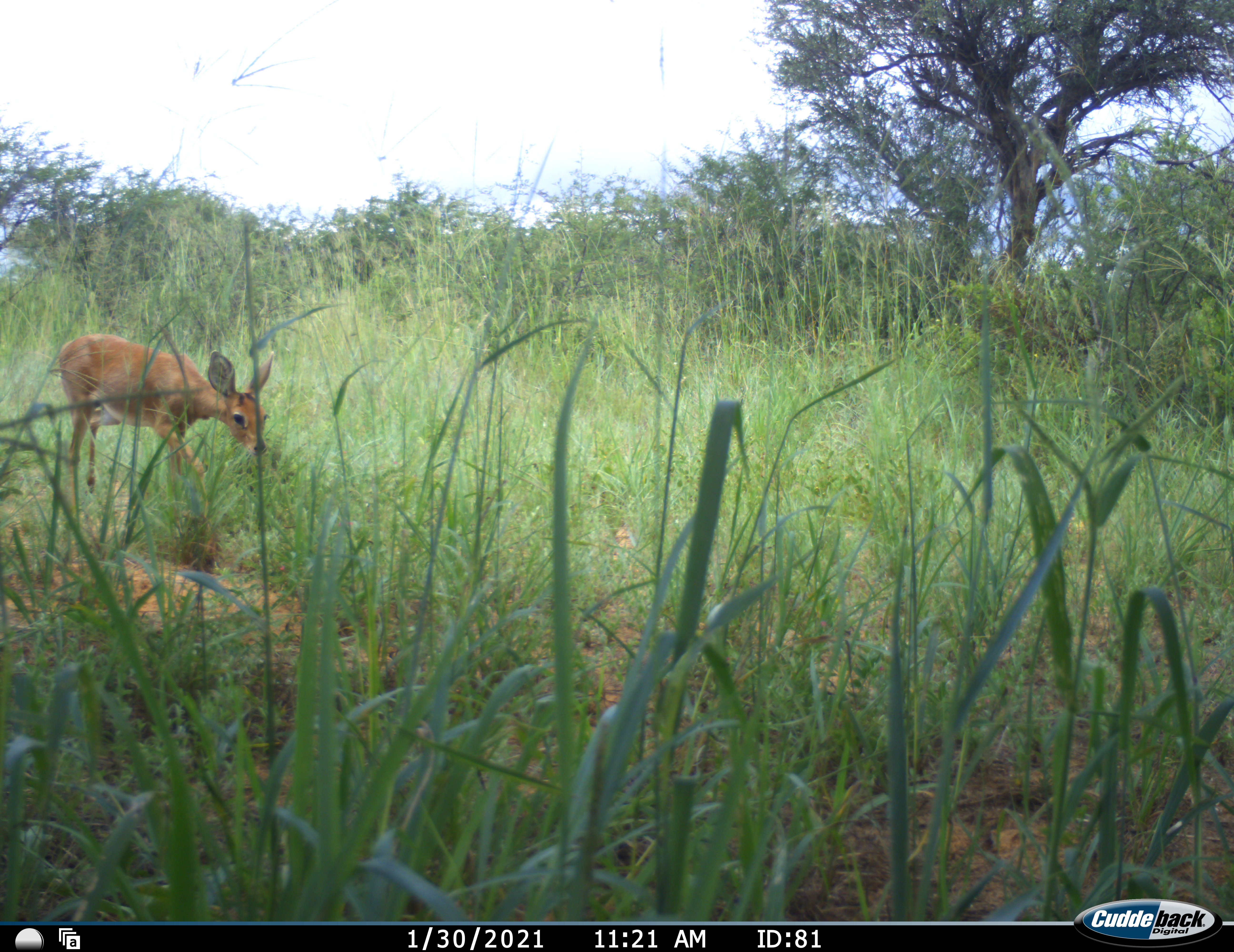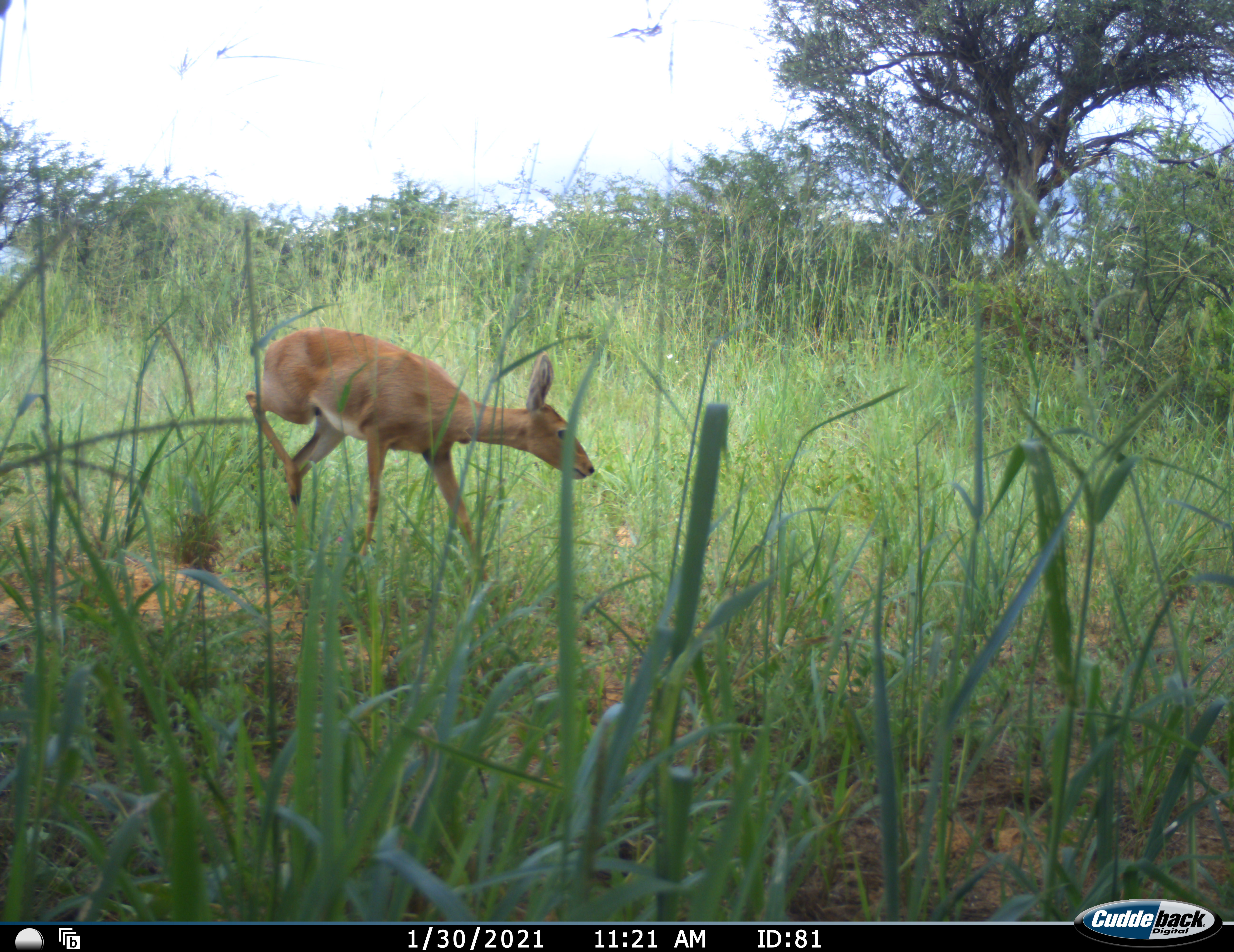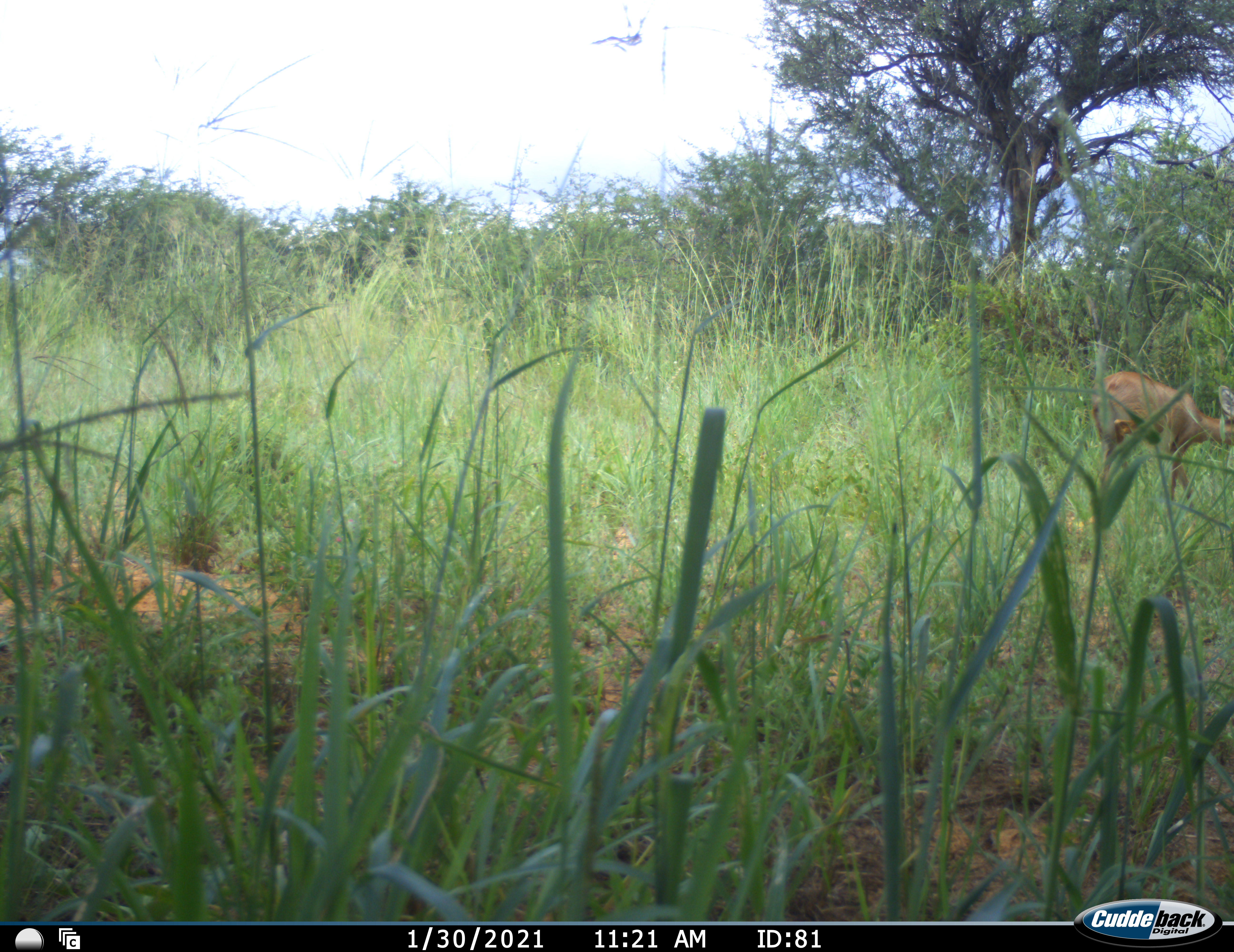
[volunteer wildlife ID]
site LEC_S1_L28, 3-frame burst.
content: unidentified animal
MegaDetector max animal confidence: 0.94